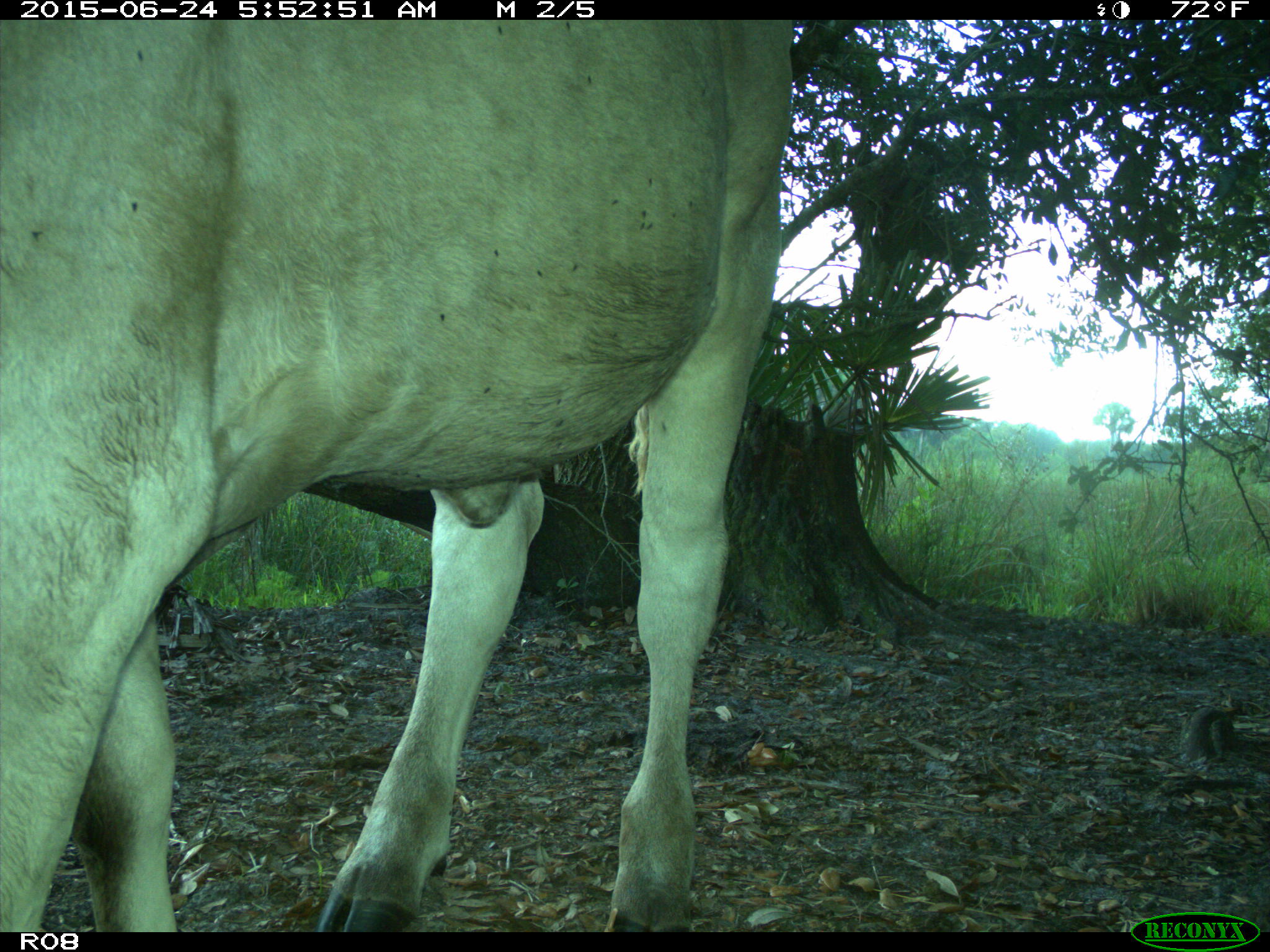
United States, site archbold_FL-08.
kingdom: Animalia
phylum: Chordata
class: Mammalia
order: Artiodactyla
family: Bovidae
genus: Bos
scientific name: Bos taurus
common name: domestic cow